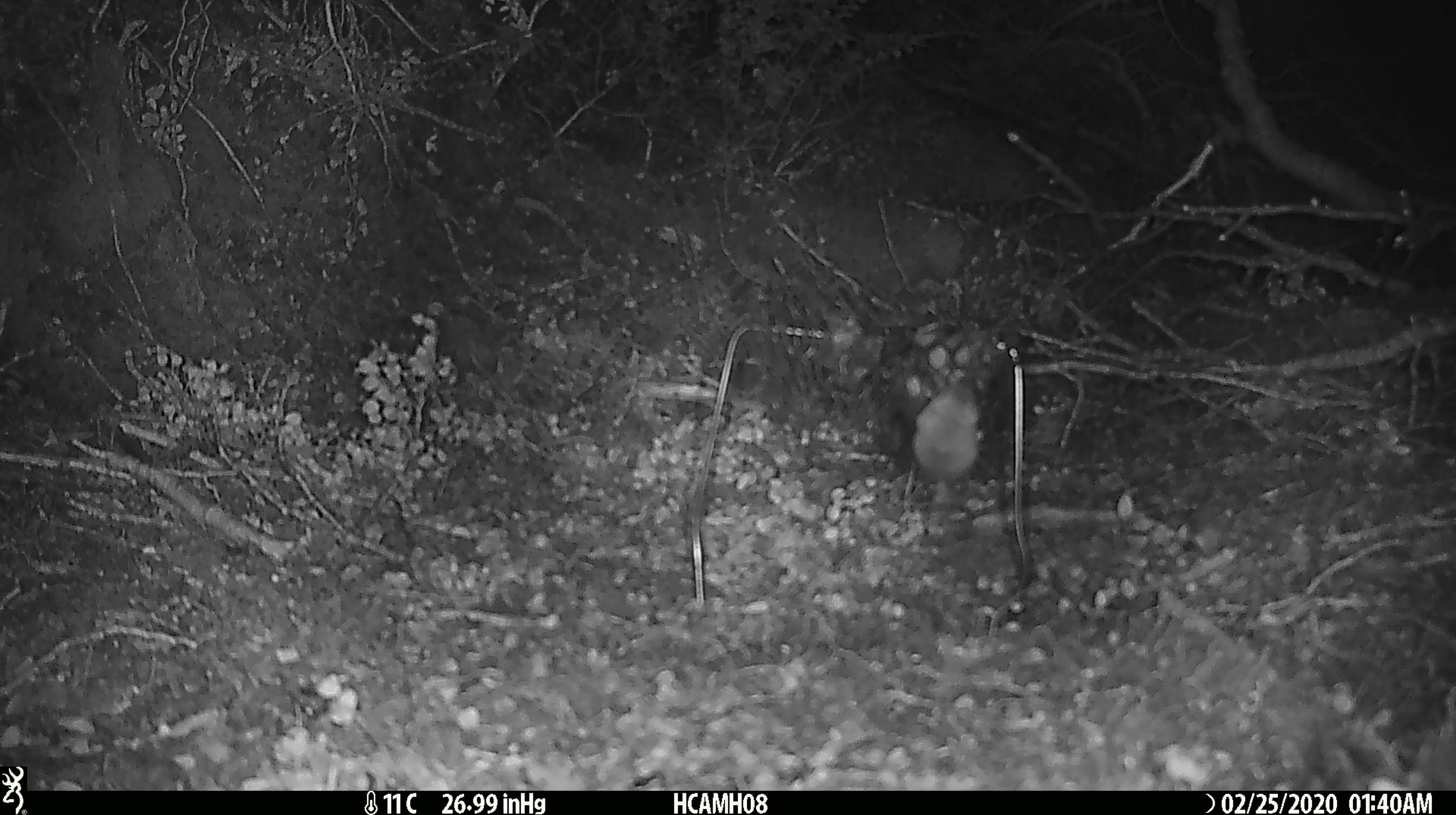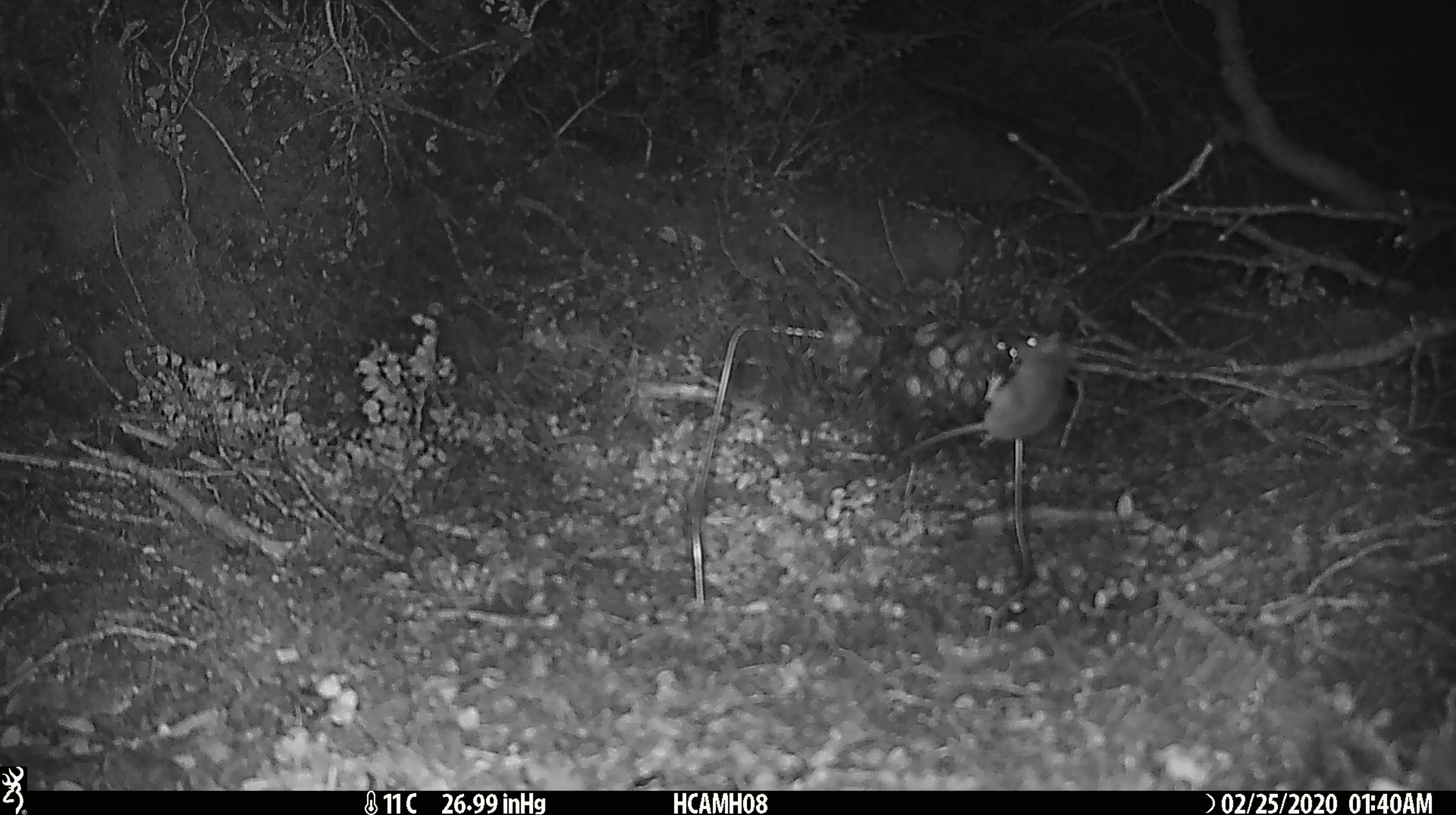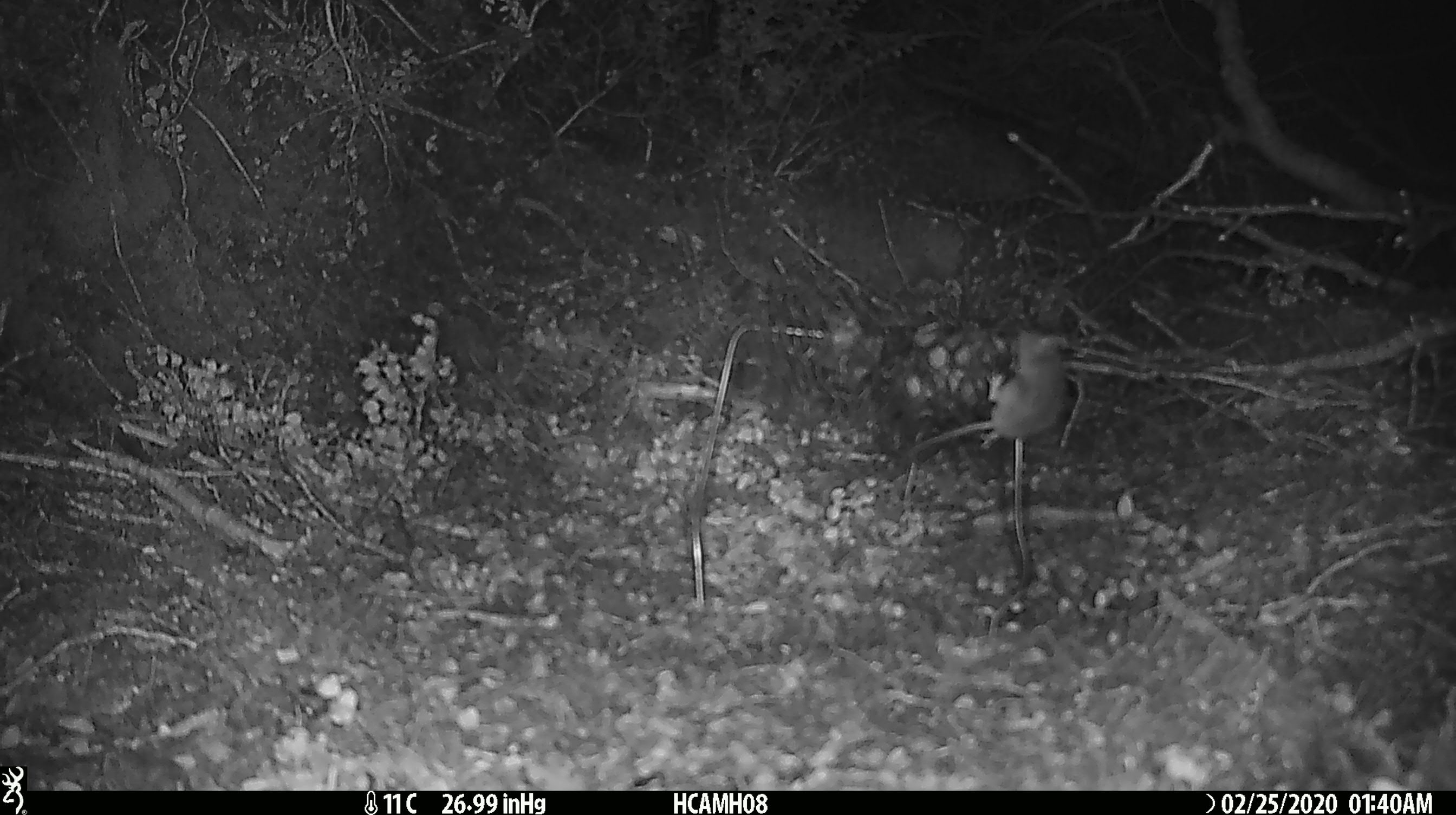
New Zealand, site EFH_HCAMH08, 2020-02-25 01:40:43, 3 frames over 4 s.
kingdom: Animalia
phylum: Chordata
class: Mammalia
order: Rodentia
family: Muridae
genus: Mus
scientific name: Mus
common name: mouse